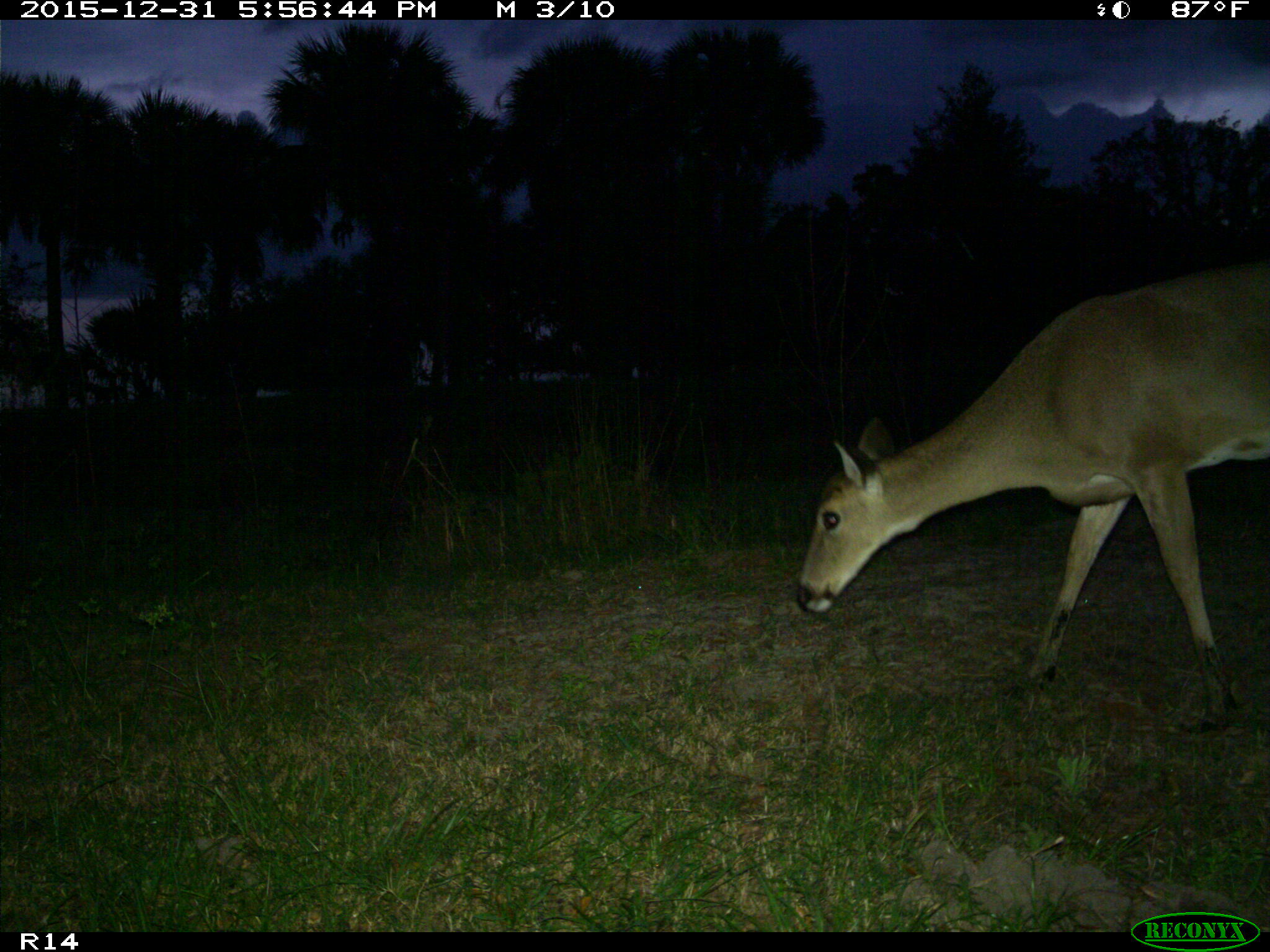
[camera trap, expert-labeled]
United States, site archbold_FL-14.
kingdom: Animalia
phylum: Chordata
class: Mammalia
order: Artiodactyla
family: Cervidae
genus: Odocoileus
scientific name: Odocoileus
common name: deer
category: unidentified deer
Unidentified deer (deer) (Odocoileus).